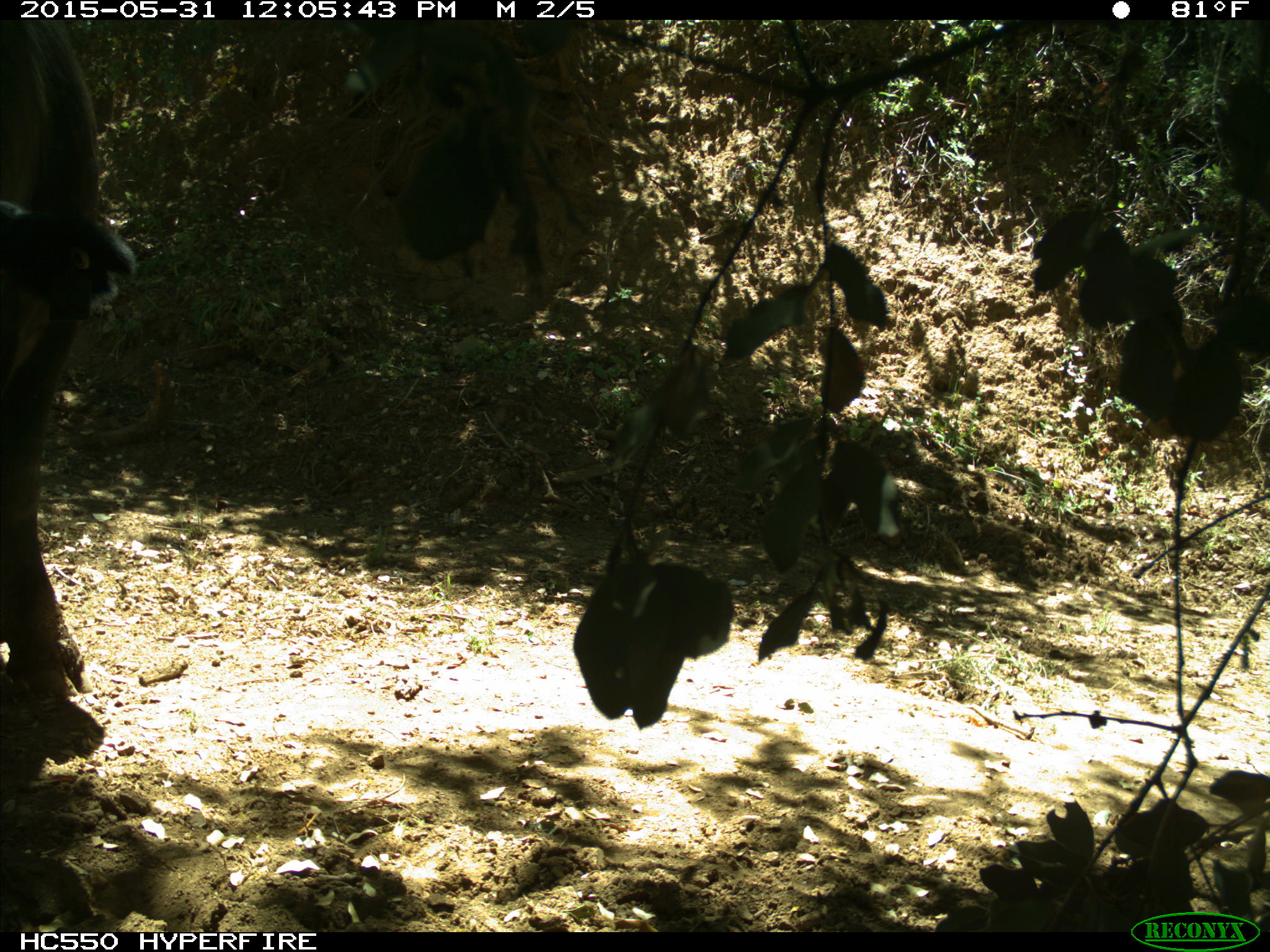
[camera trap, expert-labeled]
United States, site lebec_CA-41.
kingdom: Animalia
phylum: Chordata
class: Mammalia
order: Artiodactyla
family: Bovidae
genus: Bos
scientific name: Bos taurus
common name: domestic cow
Bos taurus (domestic cow).